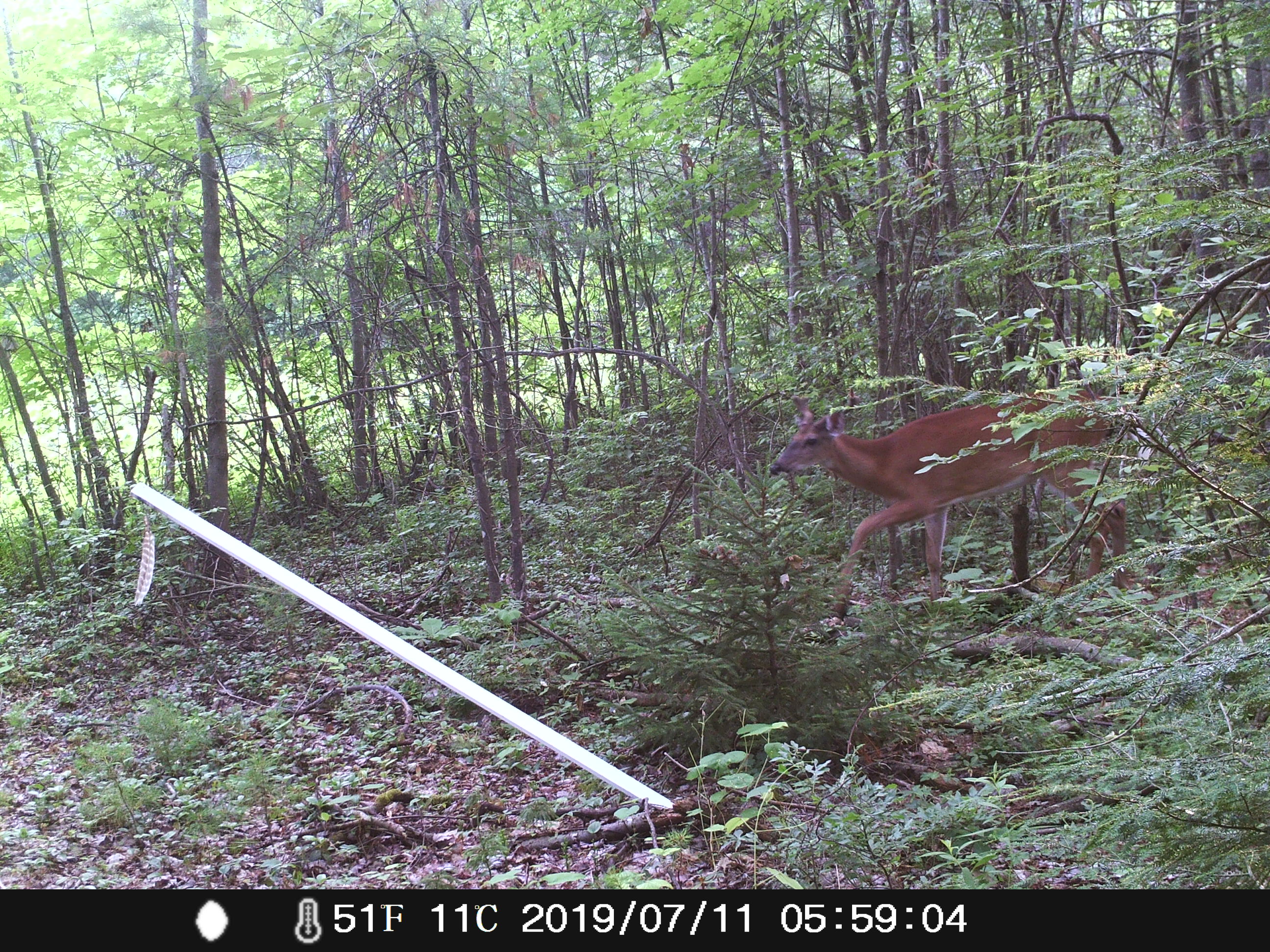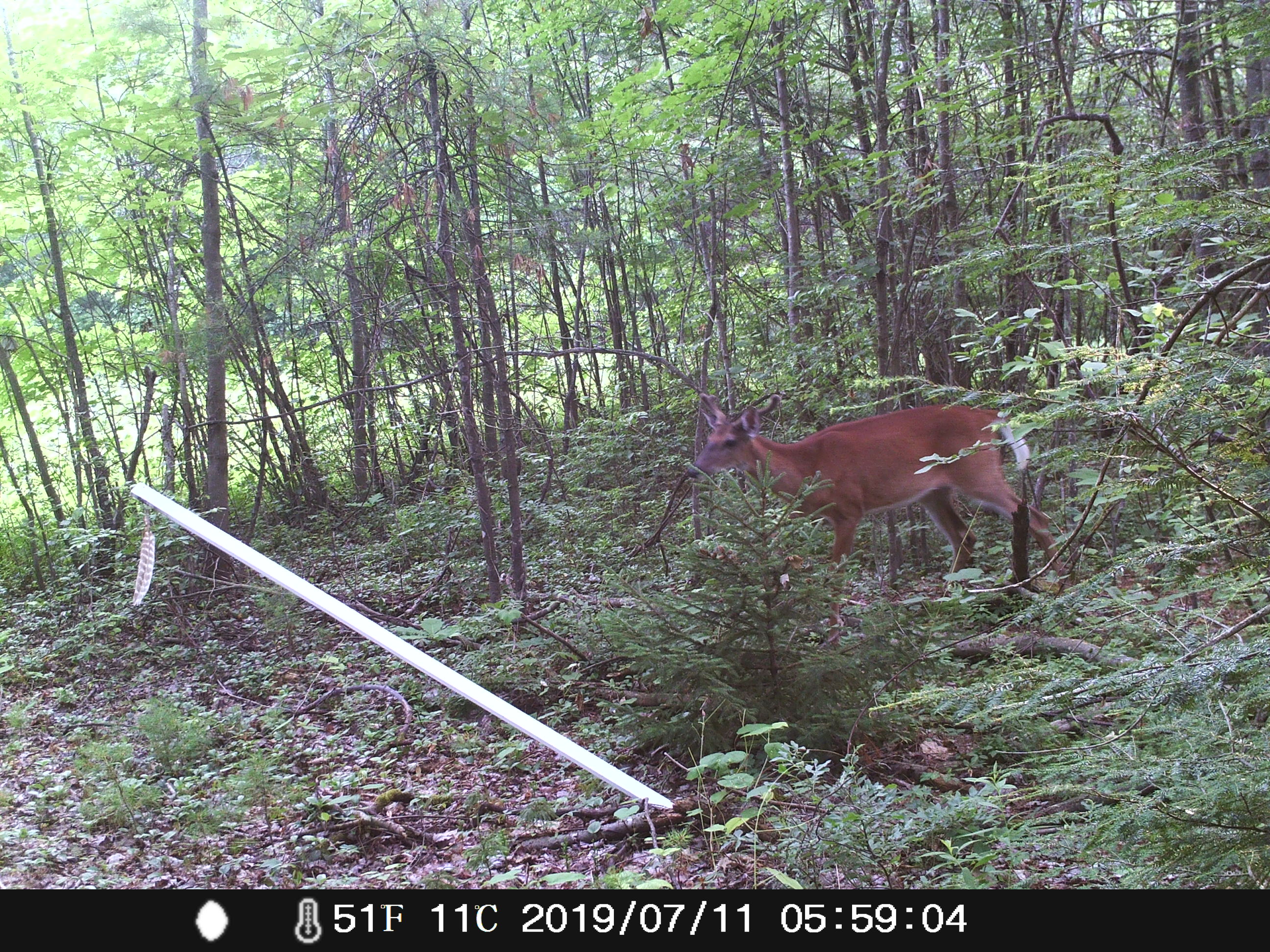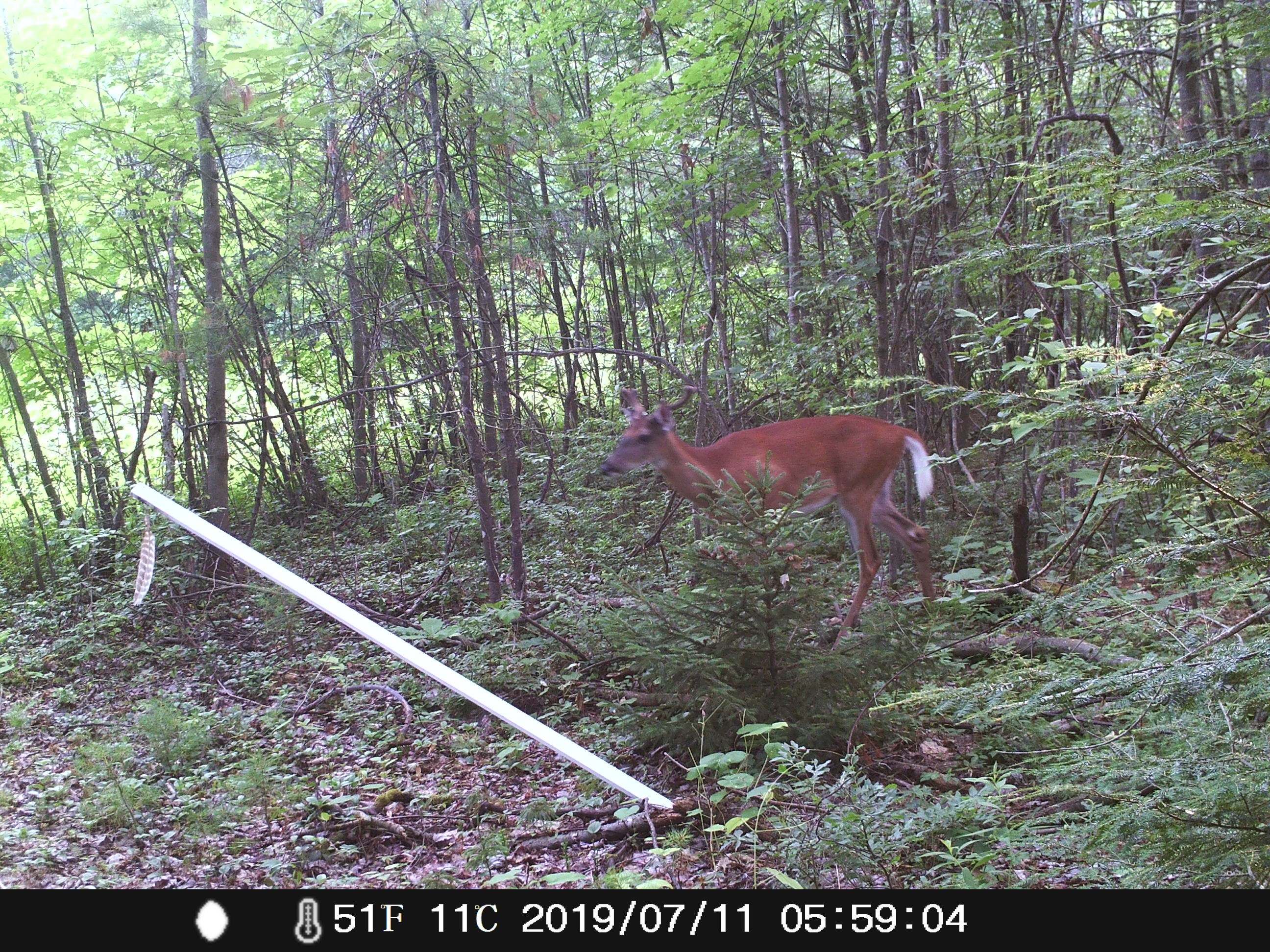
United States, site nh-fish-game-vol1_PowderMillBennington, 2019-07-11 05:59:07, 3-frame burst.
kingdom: Animalia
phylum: Chordata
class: Mammalia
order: Artiodactyla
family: Cervidae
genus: Odocoileus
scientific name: Odocoileus virginianus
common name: white-tailed deer